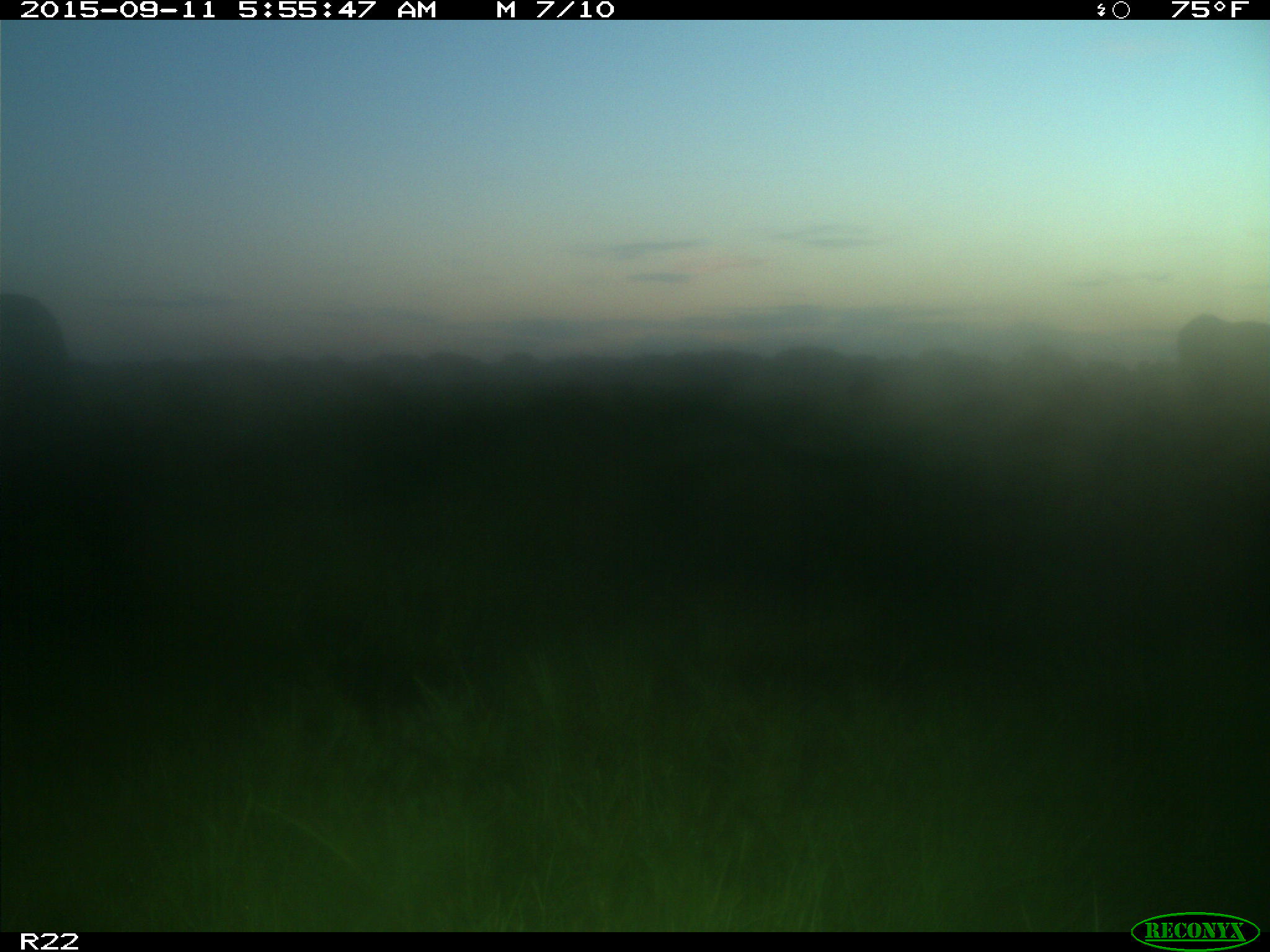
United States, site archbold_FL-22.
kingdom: Animalia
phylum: Chordata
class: Mammalia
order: Artiodactyla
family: Bovidae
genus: Bos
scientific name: Bos taurus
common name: domestic cow